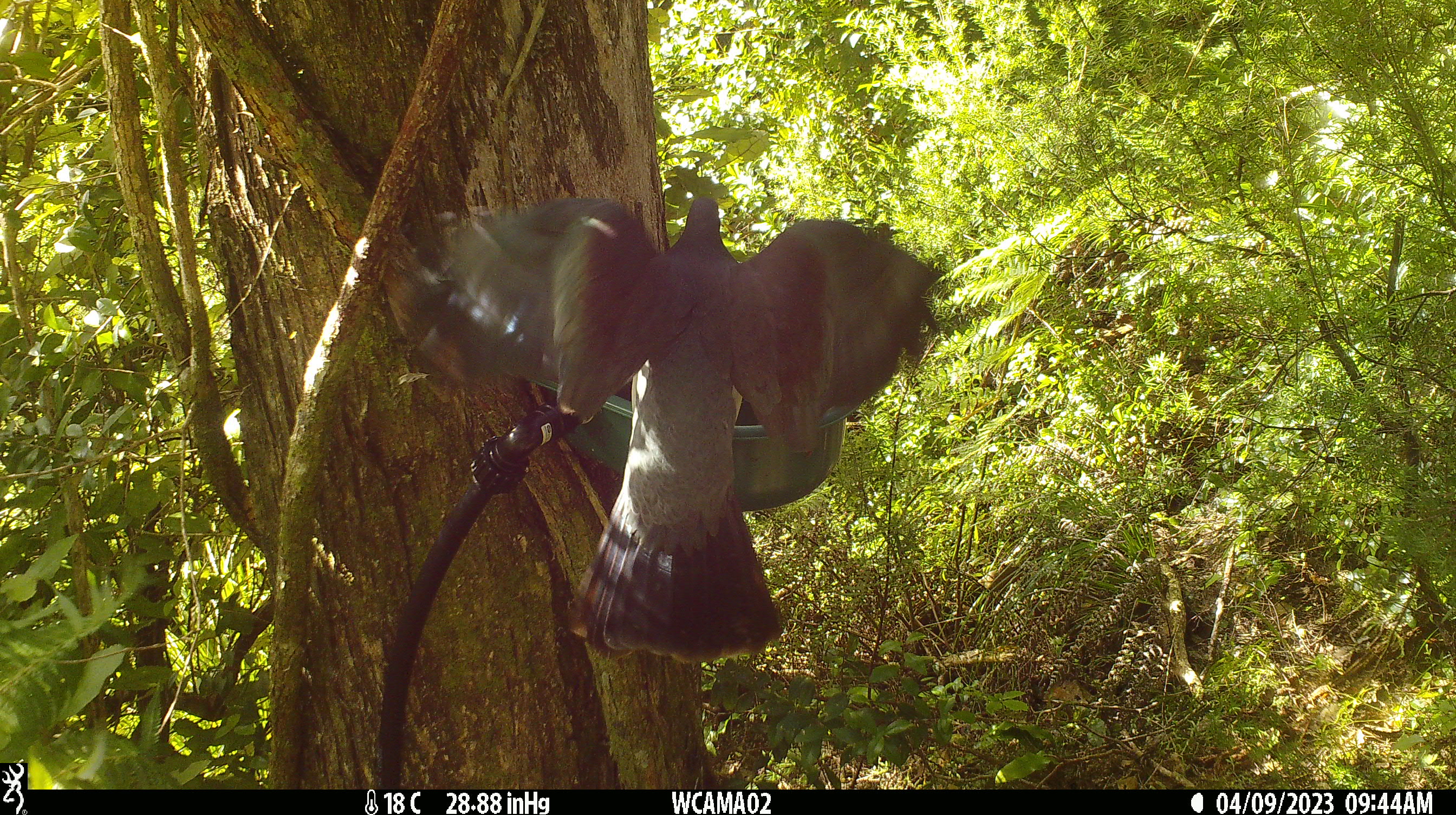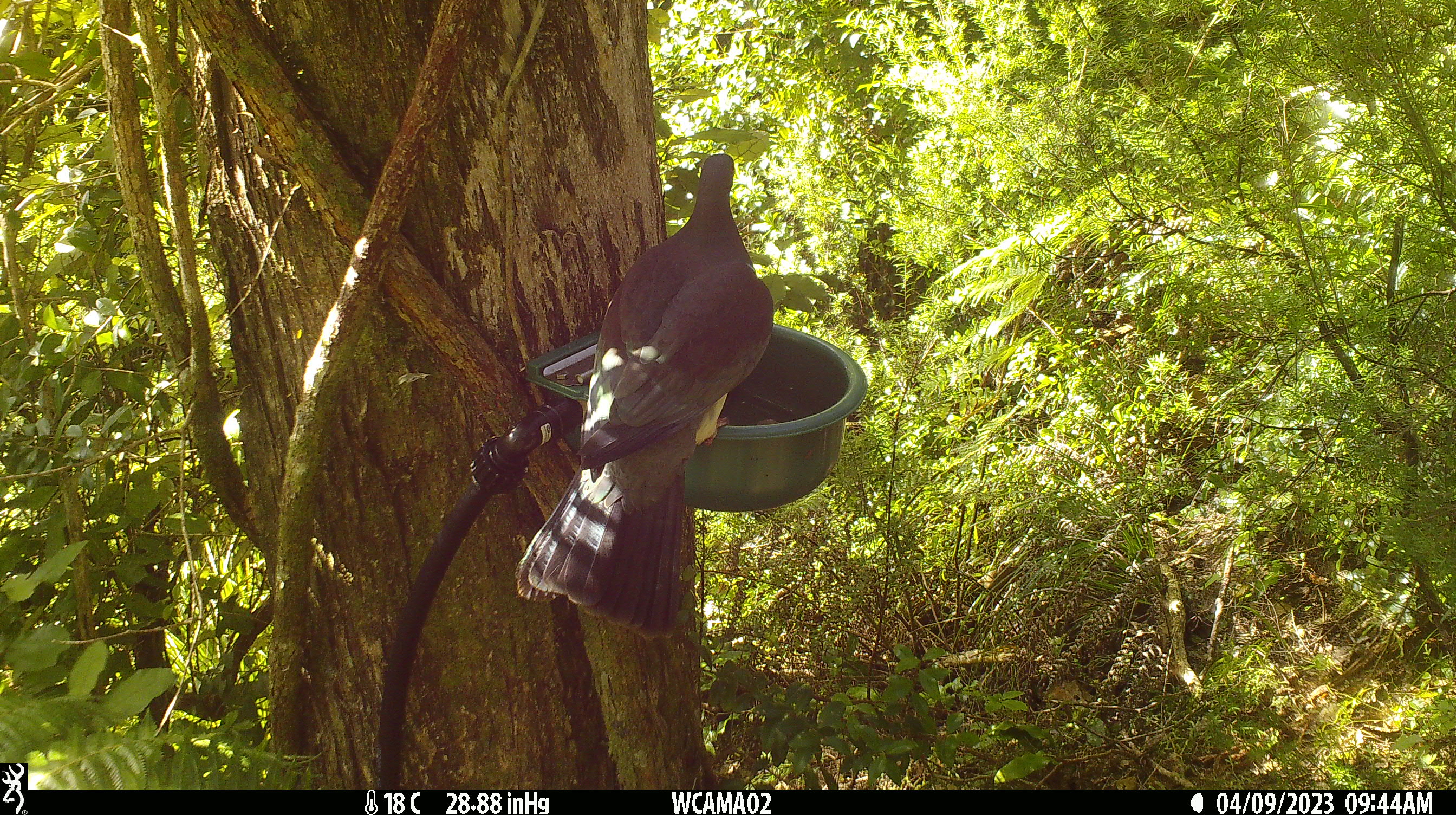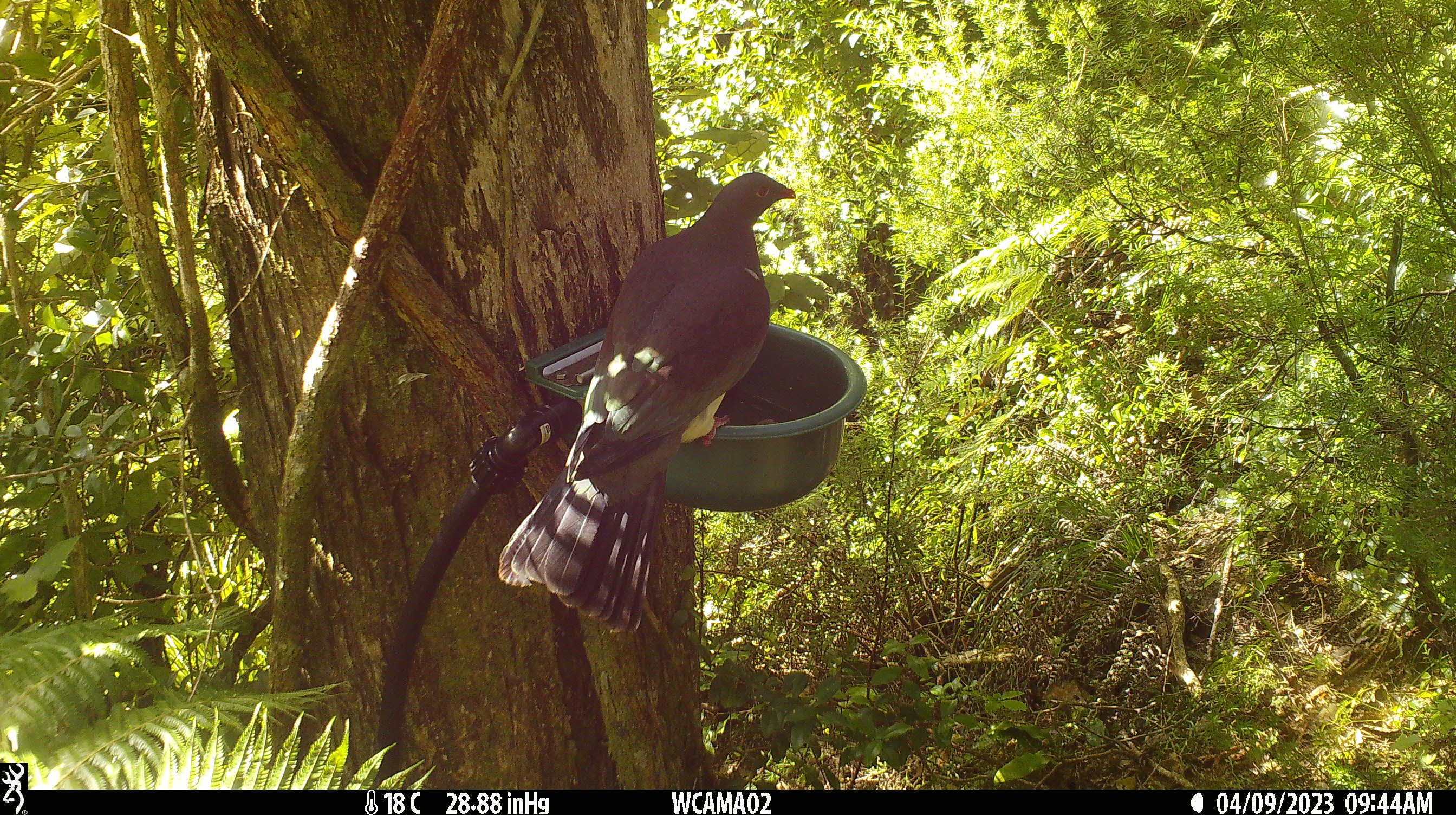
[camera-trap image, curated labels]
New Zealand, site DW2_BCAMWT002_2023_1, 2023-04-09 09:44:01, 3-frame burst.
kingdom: Animalia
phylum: Chordata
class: Aves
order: Columbiformes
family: Columbidae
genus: Hemiphaga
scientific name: Hemiphaga novaeseelandiae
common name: new zealand pigeon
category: kereru